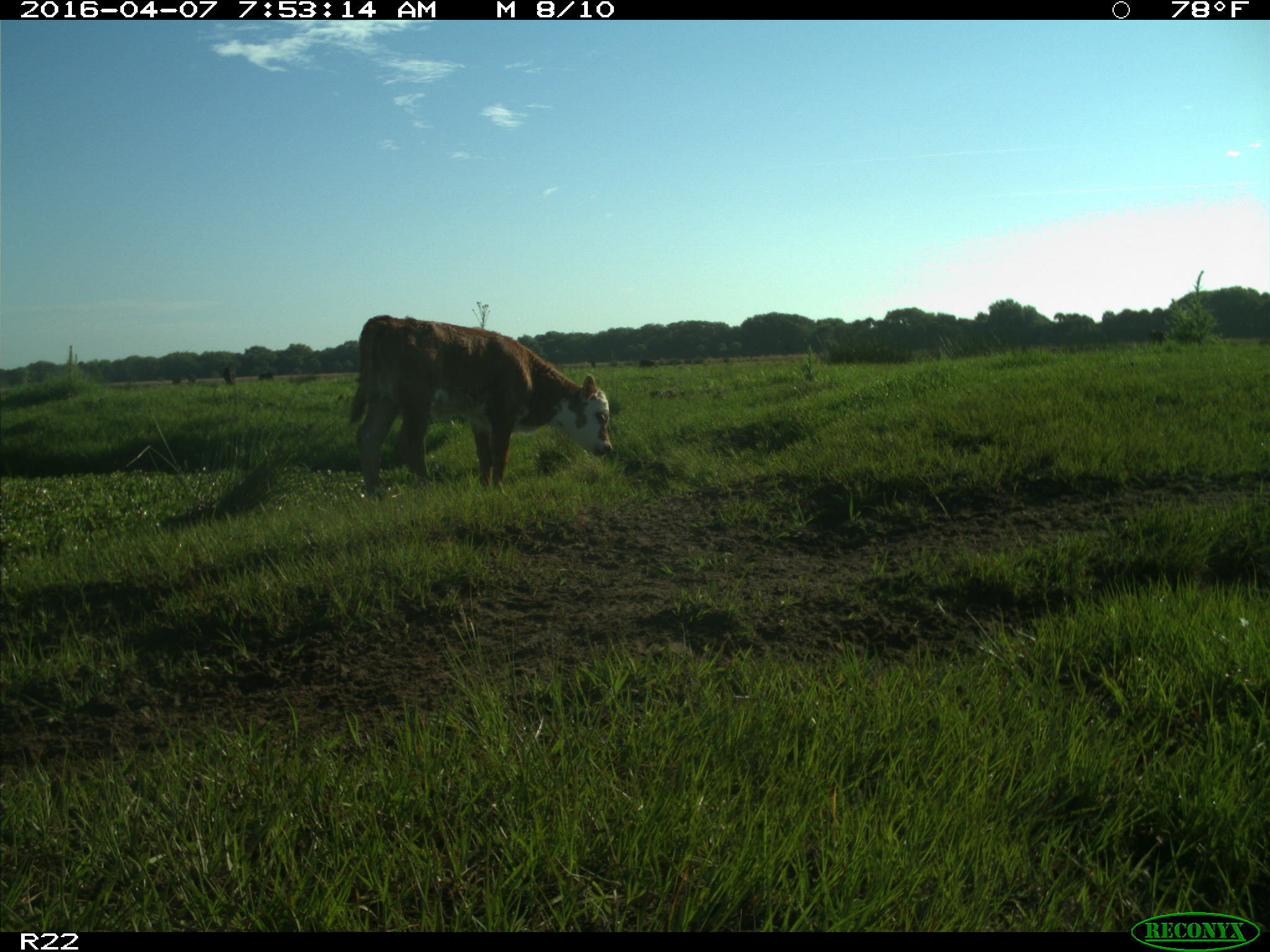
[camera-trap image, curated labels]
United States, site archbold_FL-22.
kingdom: Animalia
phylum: Chordata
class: Mammalia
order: Artiodactyla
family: Bovidae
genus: Bos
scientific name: Bos taurus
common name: domestic cow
Bos taurus (domestic cow).